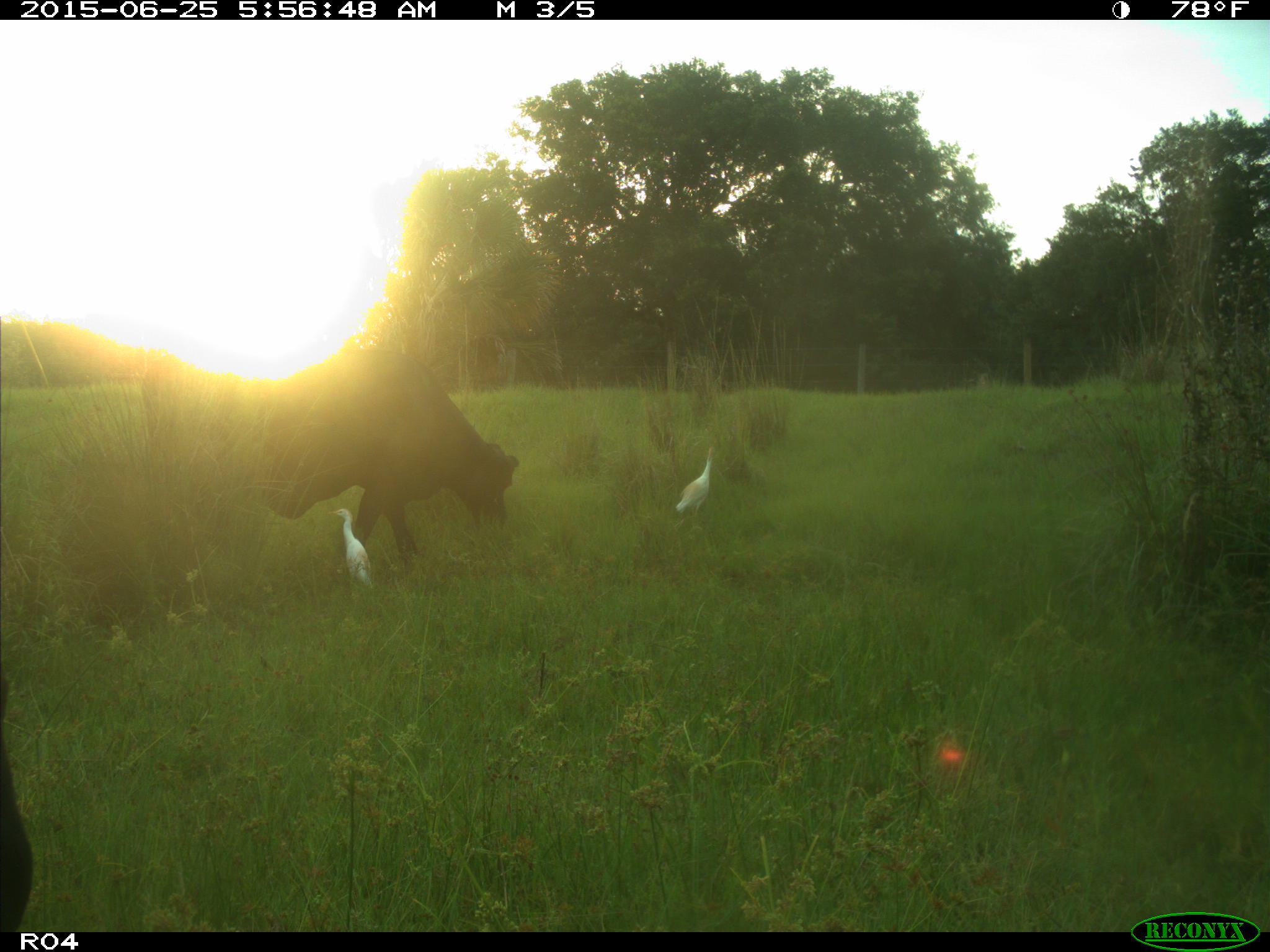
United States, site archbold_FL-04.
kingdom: Animalia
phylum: Chordata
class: Mammalia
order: Artiodactyla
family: Bovidae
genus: Bos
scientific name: Bos taurus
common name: domestic cow